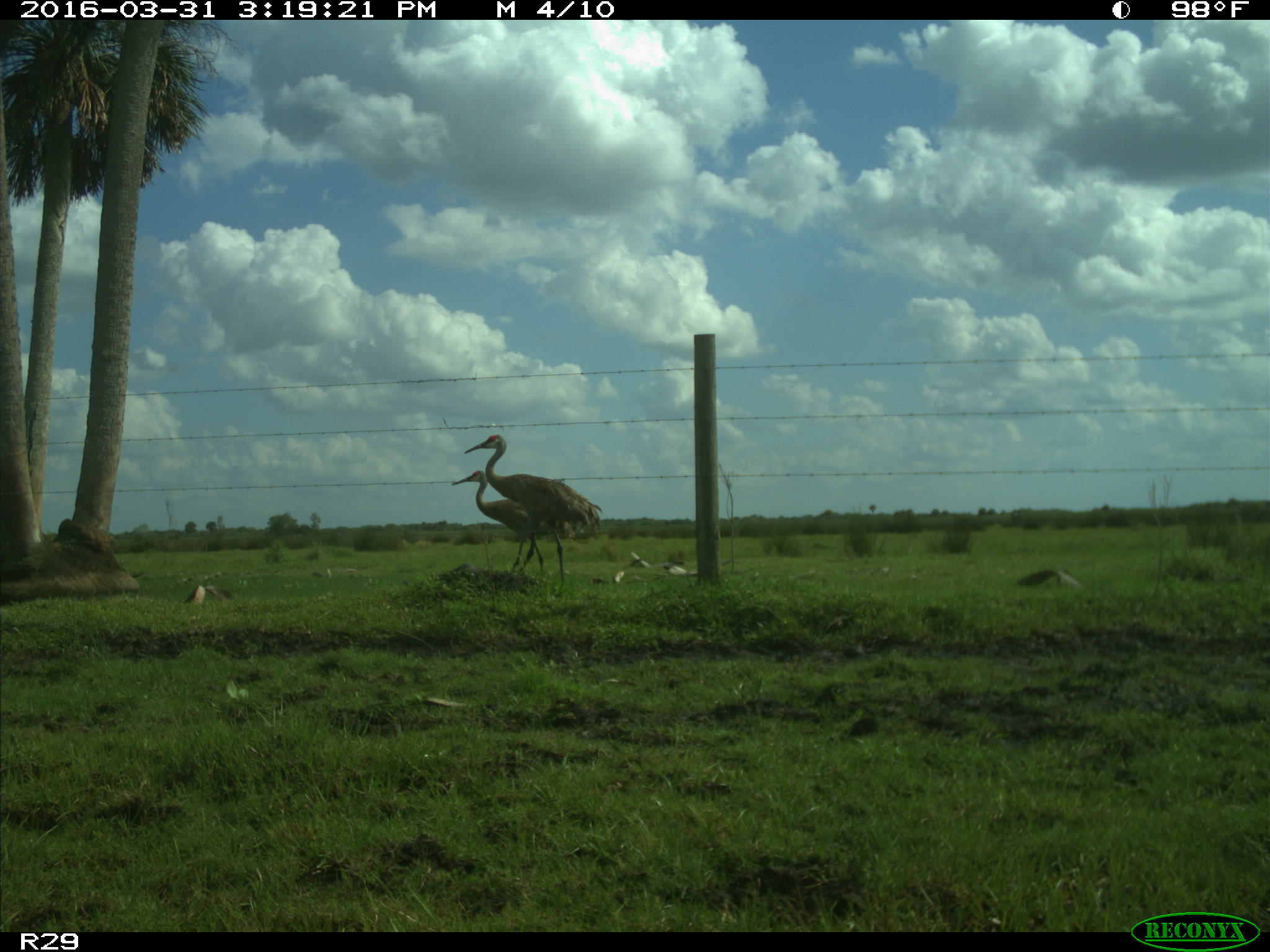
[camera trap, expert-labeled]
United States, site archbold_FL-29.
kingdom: Animalia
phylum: Chordata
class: Aves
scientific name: Aves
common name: birds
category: unidentified bird